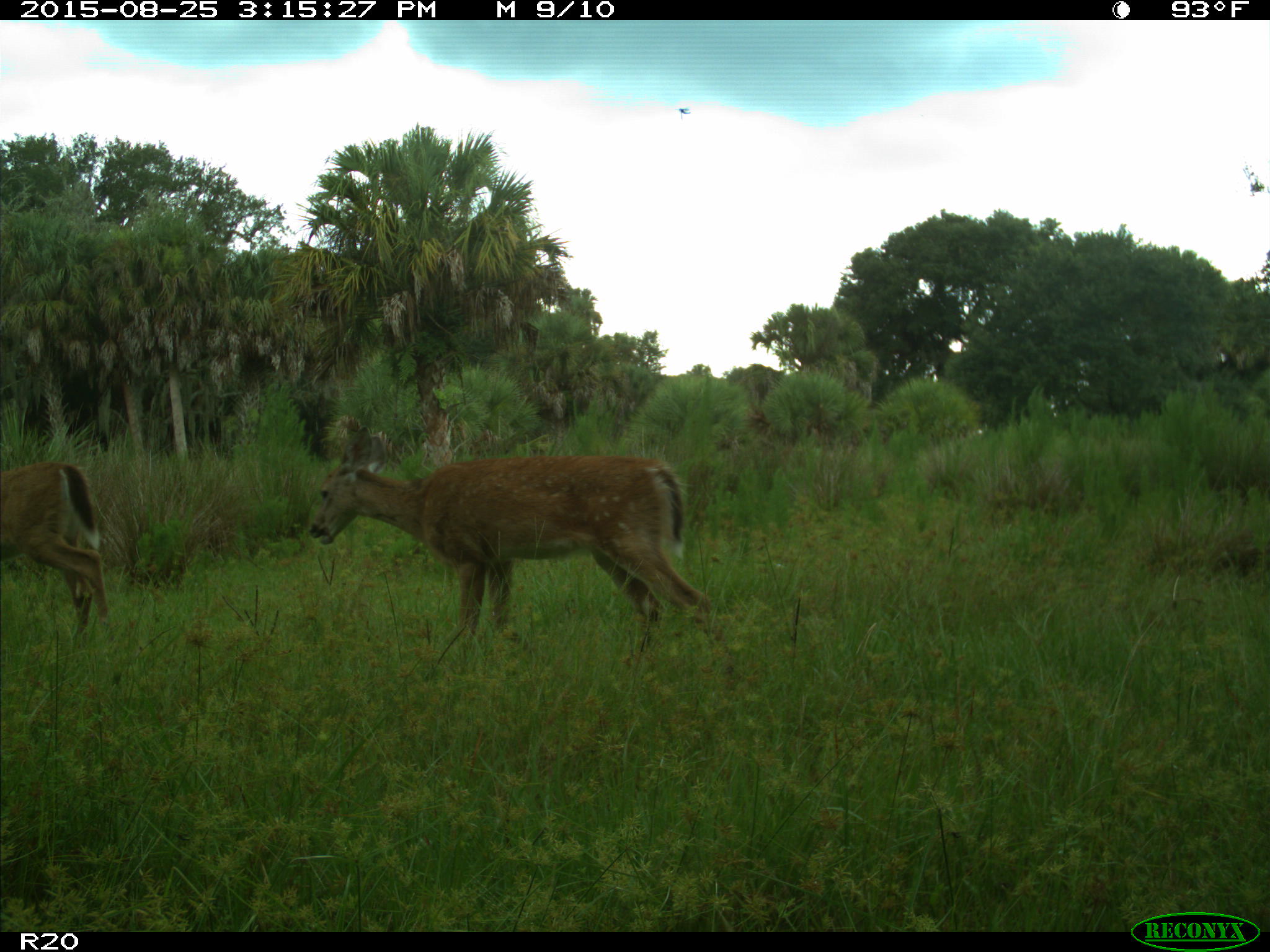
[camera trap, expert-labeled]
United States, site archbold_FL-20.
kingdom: Animalia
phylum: Chordata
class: Mammalia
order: Artiodactyla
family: Cervidae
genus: Odocoileus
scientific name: Odocoileus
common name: deer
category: unidentified deer